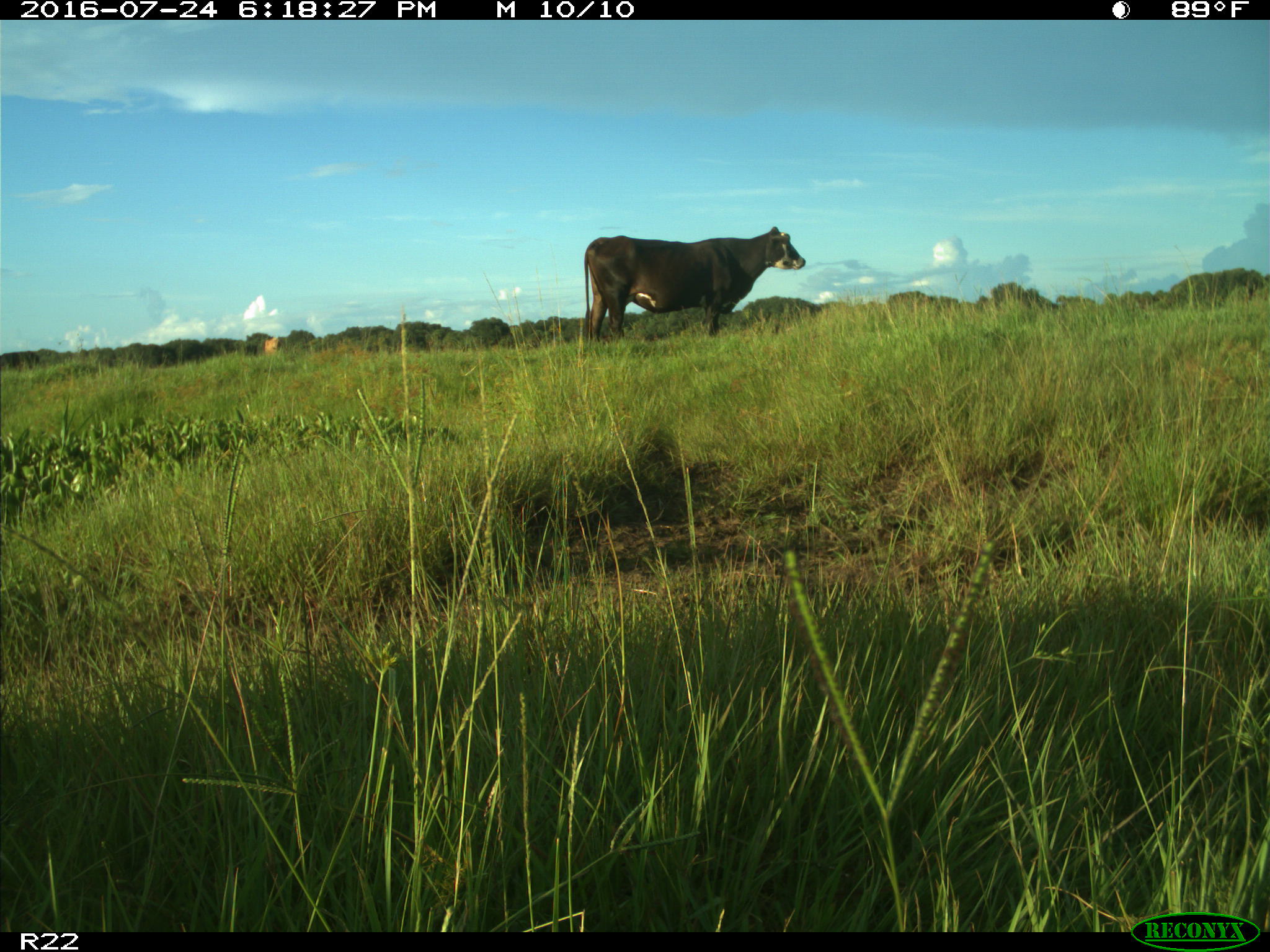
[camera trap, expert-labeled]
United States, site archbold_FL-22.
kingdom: Animalia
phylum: Chordata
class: Mammalia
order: Artiodactyla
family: Bovidae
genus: Bos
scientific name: Bos taurus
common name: domestic cow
Bos taurus (domestic cow).